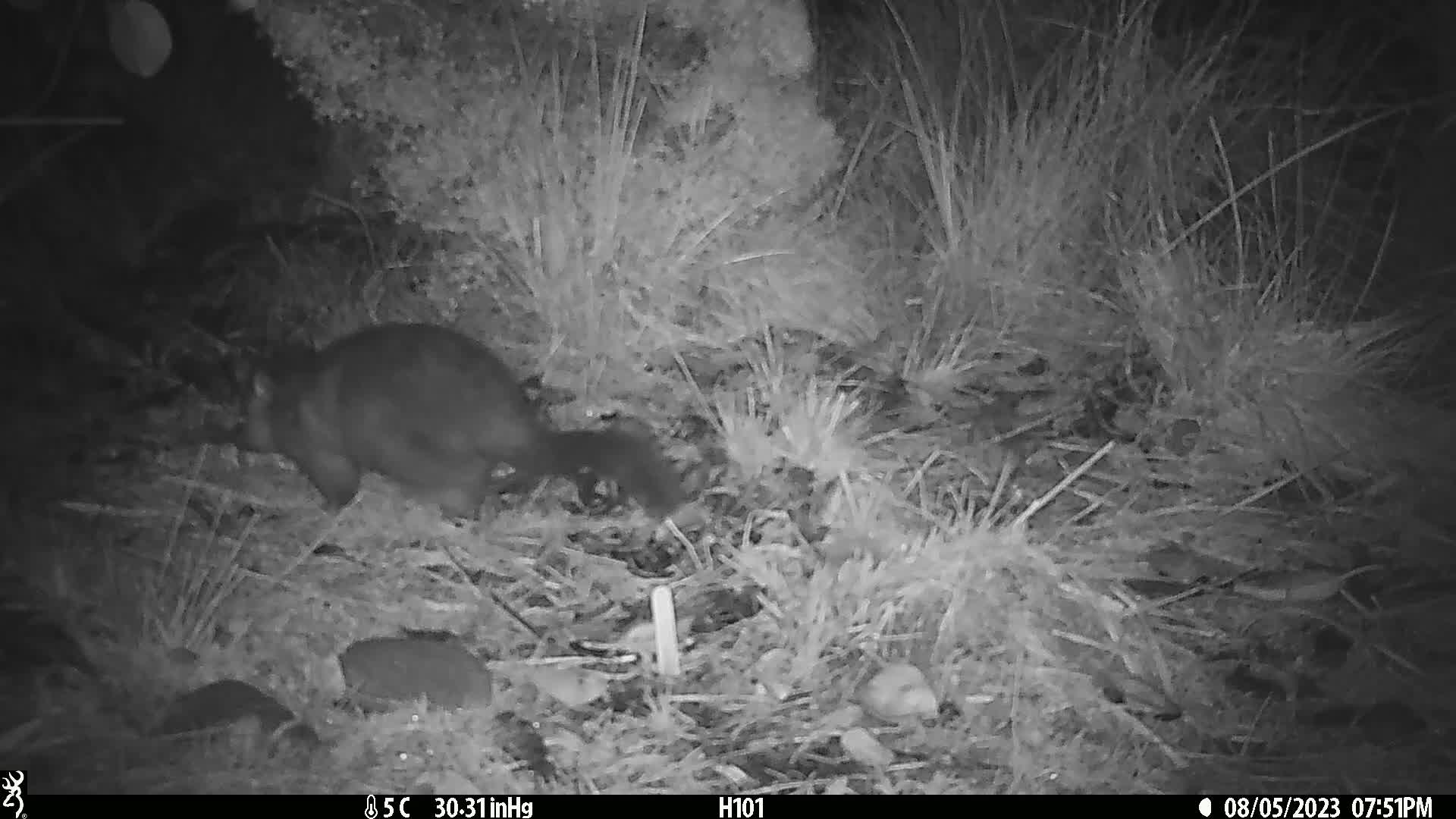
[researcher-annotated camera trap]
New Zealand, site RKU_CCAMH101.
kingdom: Animalia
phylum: Chordata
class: Mammalia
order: Diprotodontia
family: Phalangeridae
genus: Trichosurus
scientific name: Trichosurus vulpecula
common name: common brushtail possum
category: possum